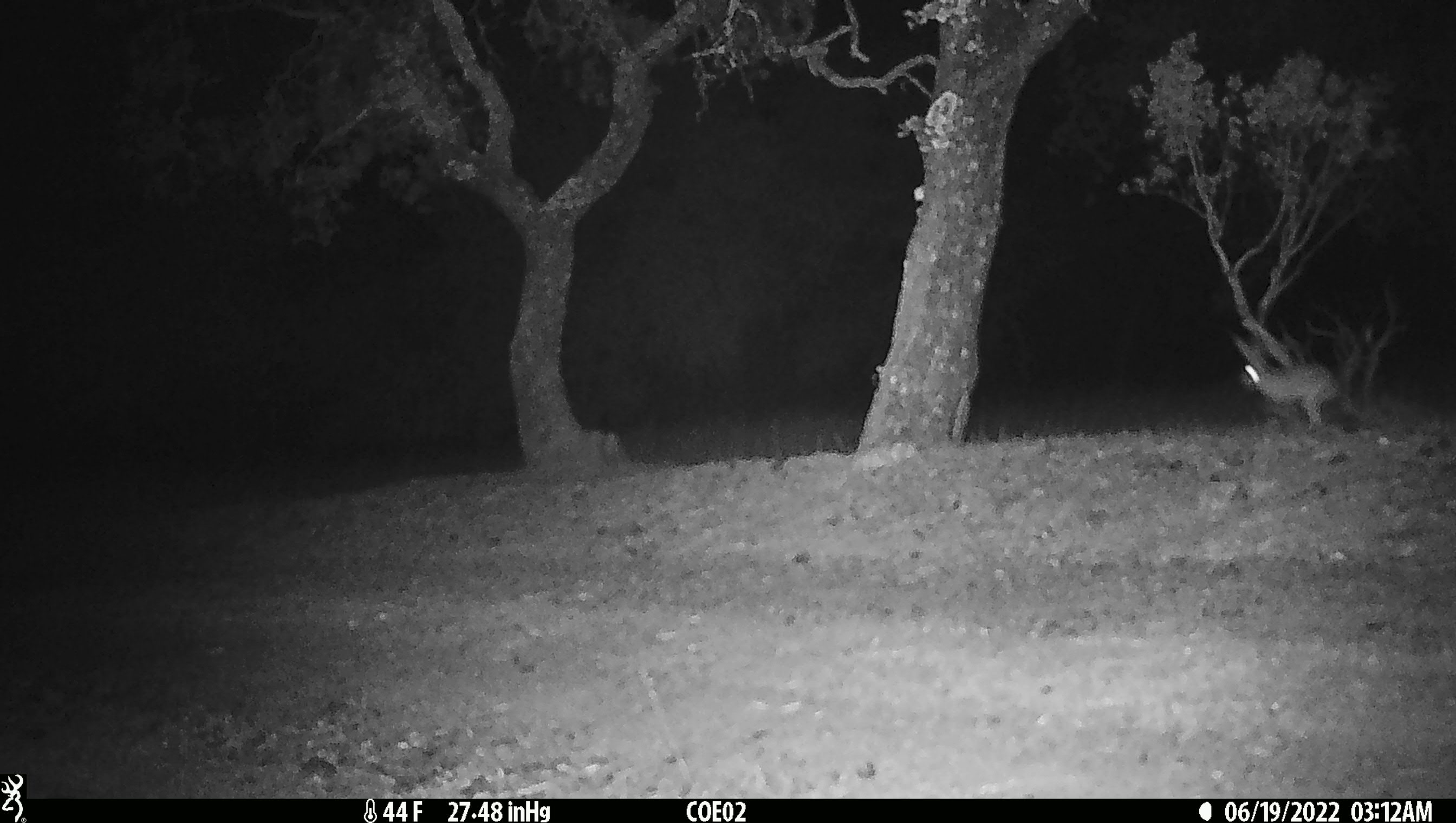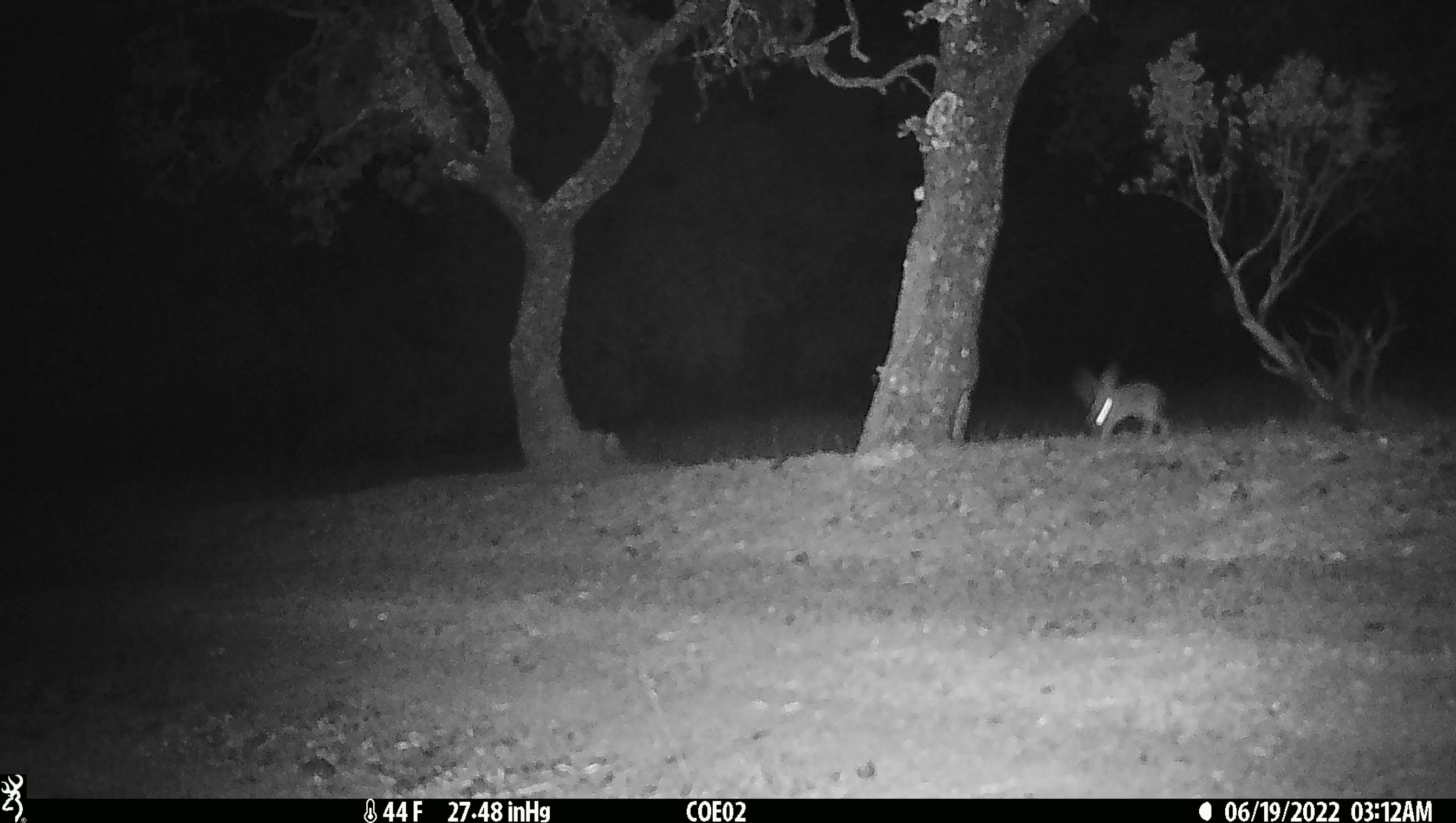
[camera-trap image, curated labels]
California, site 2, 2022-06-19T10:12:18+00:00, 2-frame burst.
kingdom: Animalia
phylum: Chordata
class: Mammalia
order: Lagomorpha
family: Leporidae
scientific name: Leporidae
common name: rabbit